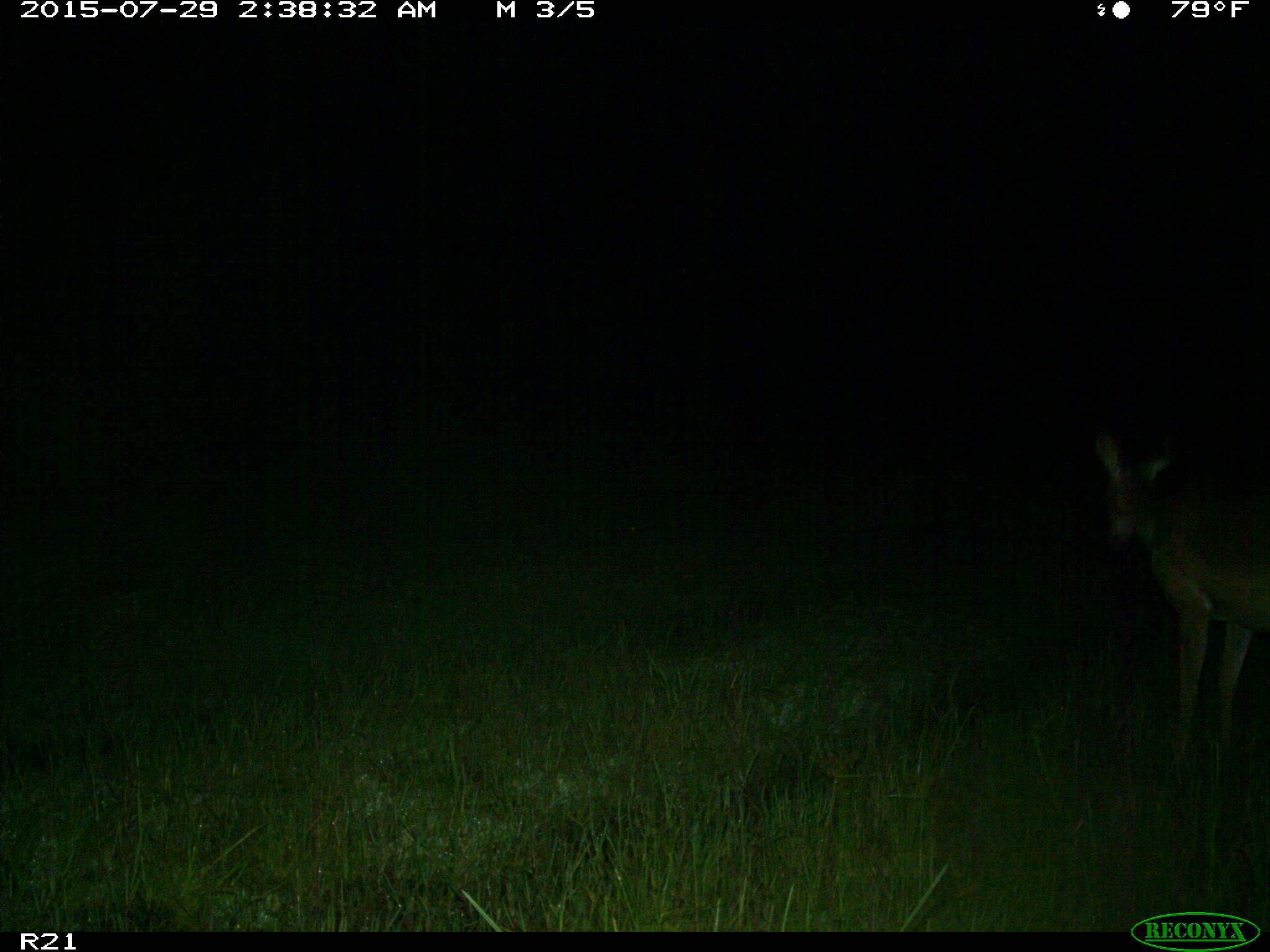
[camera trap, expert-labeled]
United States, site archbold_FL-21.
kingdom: Animalia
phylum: Chordata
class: Mammalia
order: Artiodactyla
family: Cervidae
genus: Odocoileus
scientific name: Odocoileus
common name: deer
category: unidentified deer